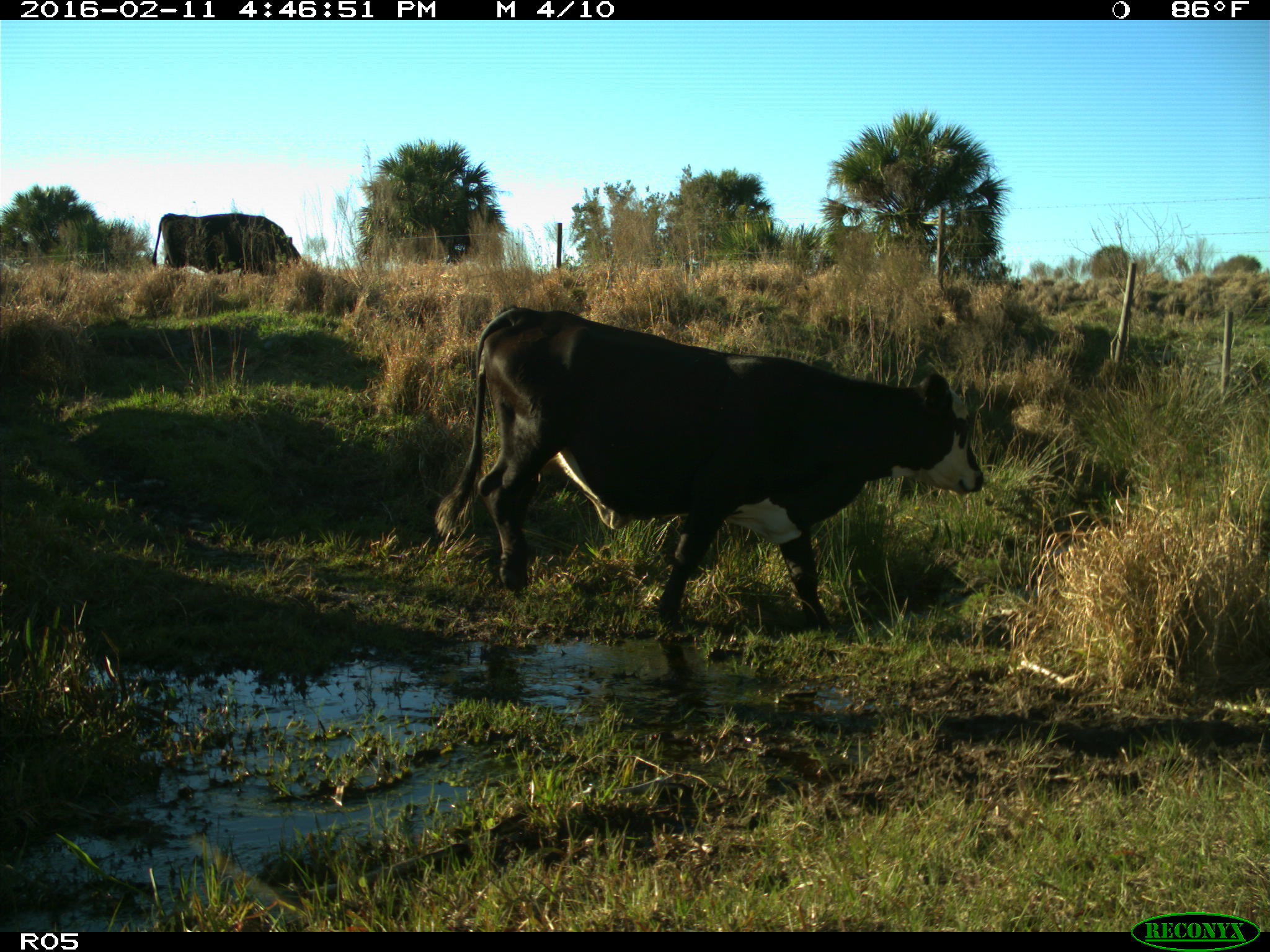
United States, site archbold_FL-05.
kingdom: Animalia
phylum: Chordata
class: Mammalia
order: Artiodactyla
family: Bovidae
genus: Bos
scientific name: Bos taurus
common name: domestic cow